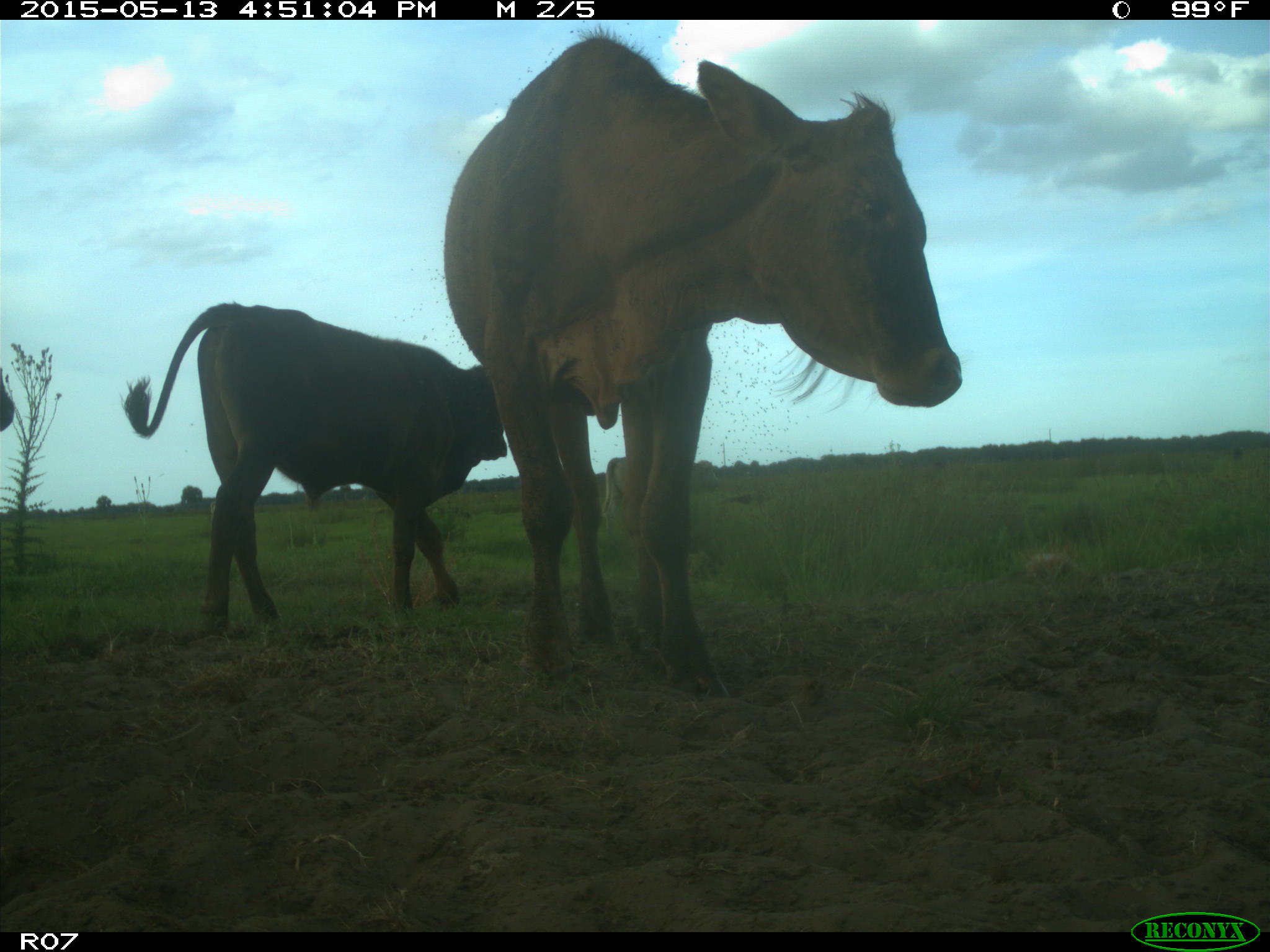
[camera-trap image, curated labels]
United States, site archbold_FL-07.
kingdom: Animalia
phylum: Chordata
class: Mammalia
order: Artiodactyla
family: Bovidae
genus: Bos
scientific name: Bos taurus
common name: domestic cow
Bos taurus (domestic cow).